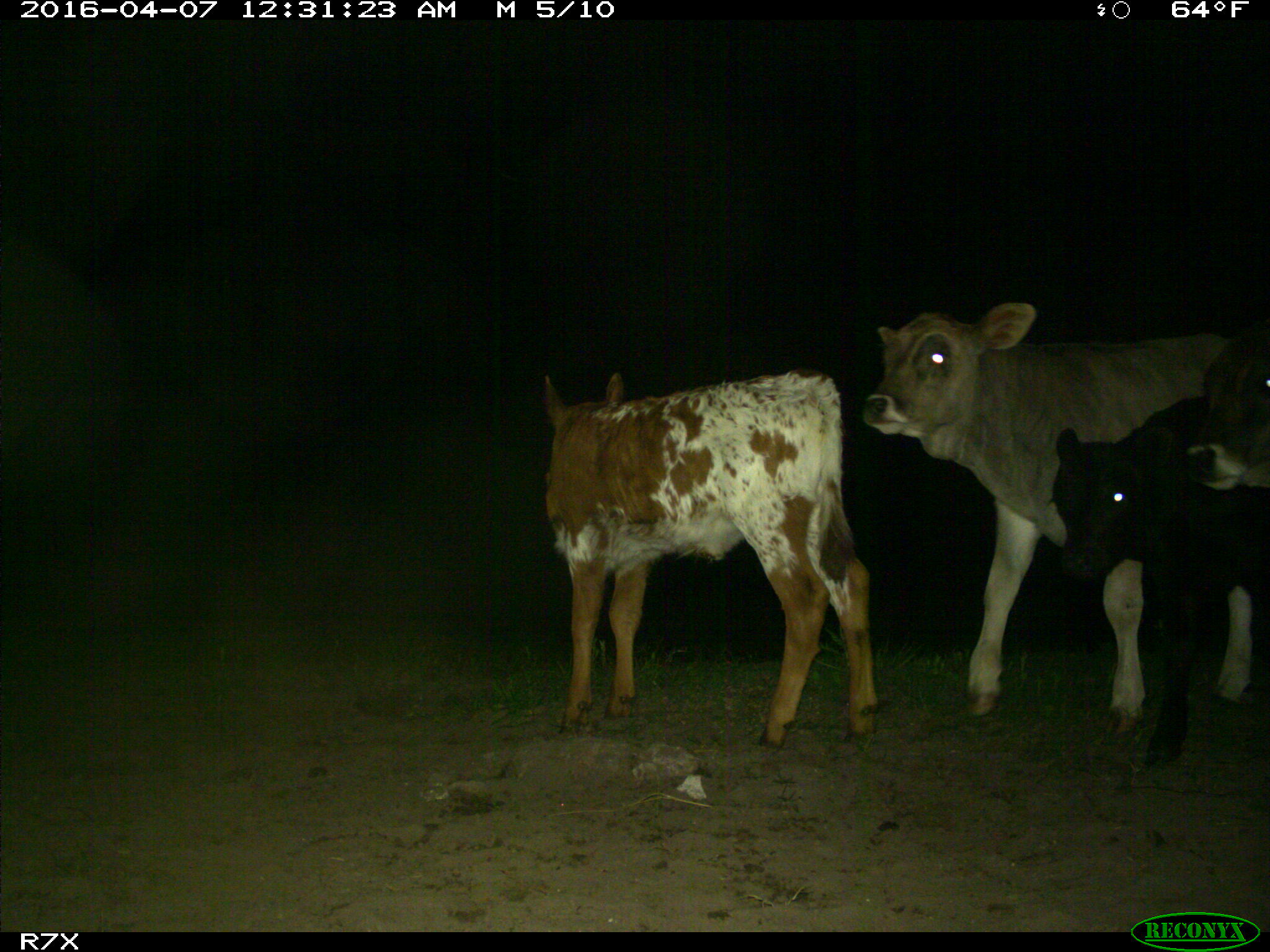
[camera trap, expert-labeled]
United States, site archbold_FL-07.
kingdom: Animalia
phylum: Chordata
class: Mammalia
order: Artiodactyla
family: Bovidae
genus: Bos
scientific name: Bos taurus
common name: domestic cow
Bos taurus (domestic cow).